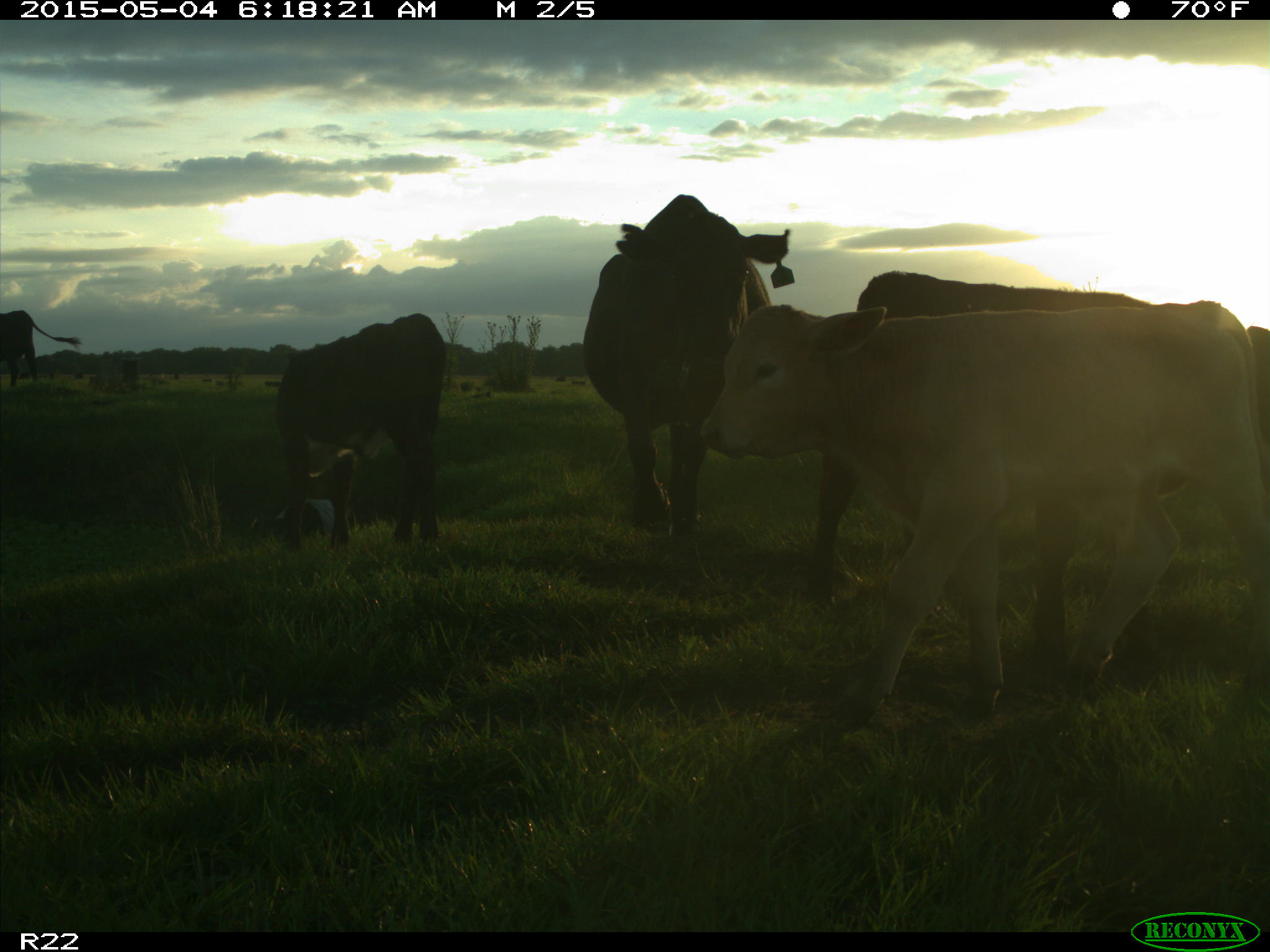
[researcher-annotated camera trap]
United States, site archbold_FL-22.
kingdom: Animalia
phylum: Chordata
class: Mammalia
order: Artiodactyla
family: Bovidae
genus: Bos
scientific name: Bos taurus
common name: domestic cow